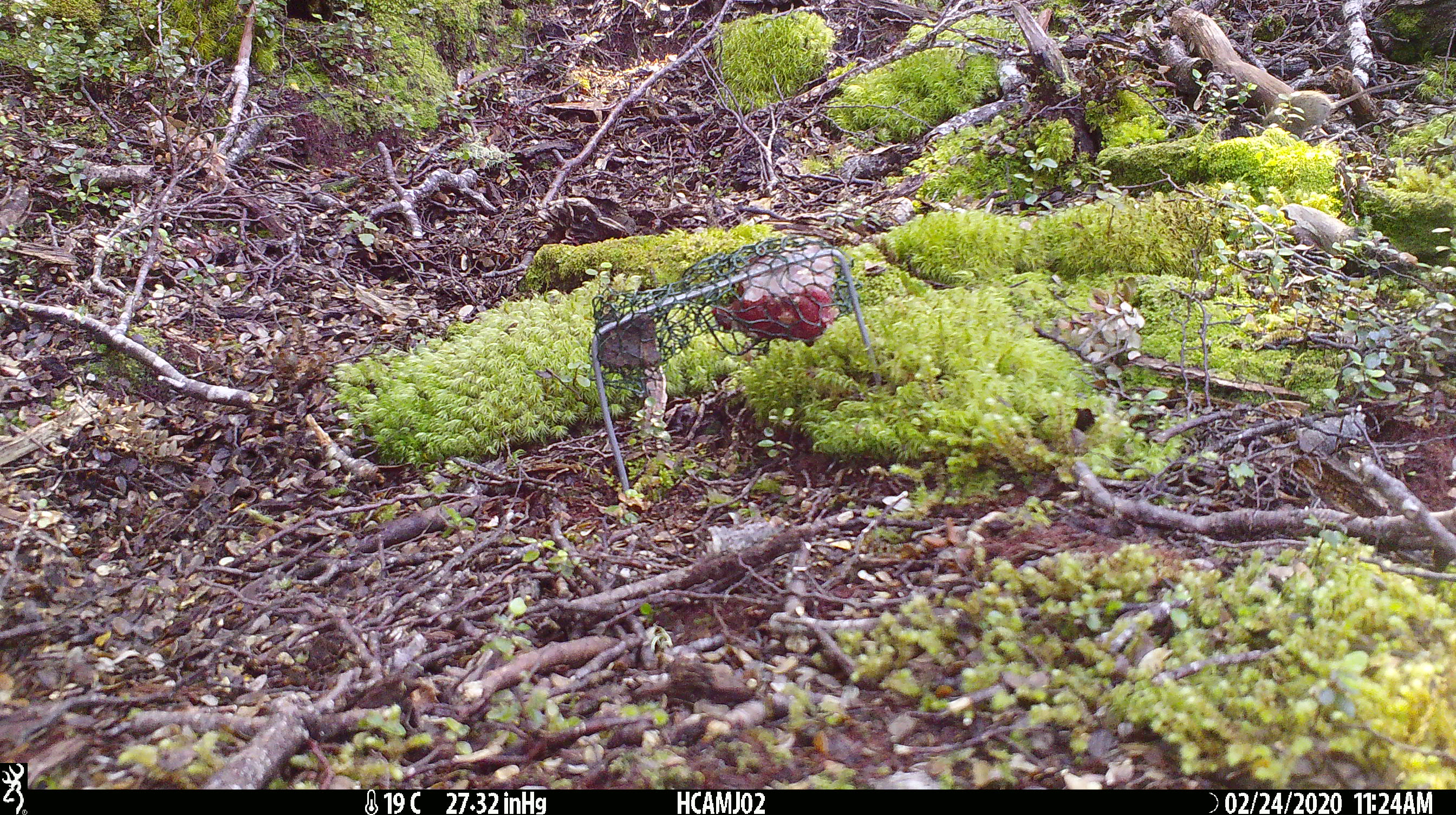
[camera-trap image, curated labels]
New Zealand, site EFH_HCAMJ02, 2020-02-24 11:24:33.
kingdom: Animalia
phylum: Chordata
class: Mammalia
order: Rodentia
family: Muridae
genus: Mus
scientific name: Mus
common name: mouse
Mouse (Mus).